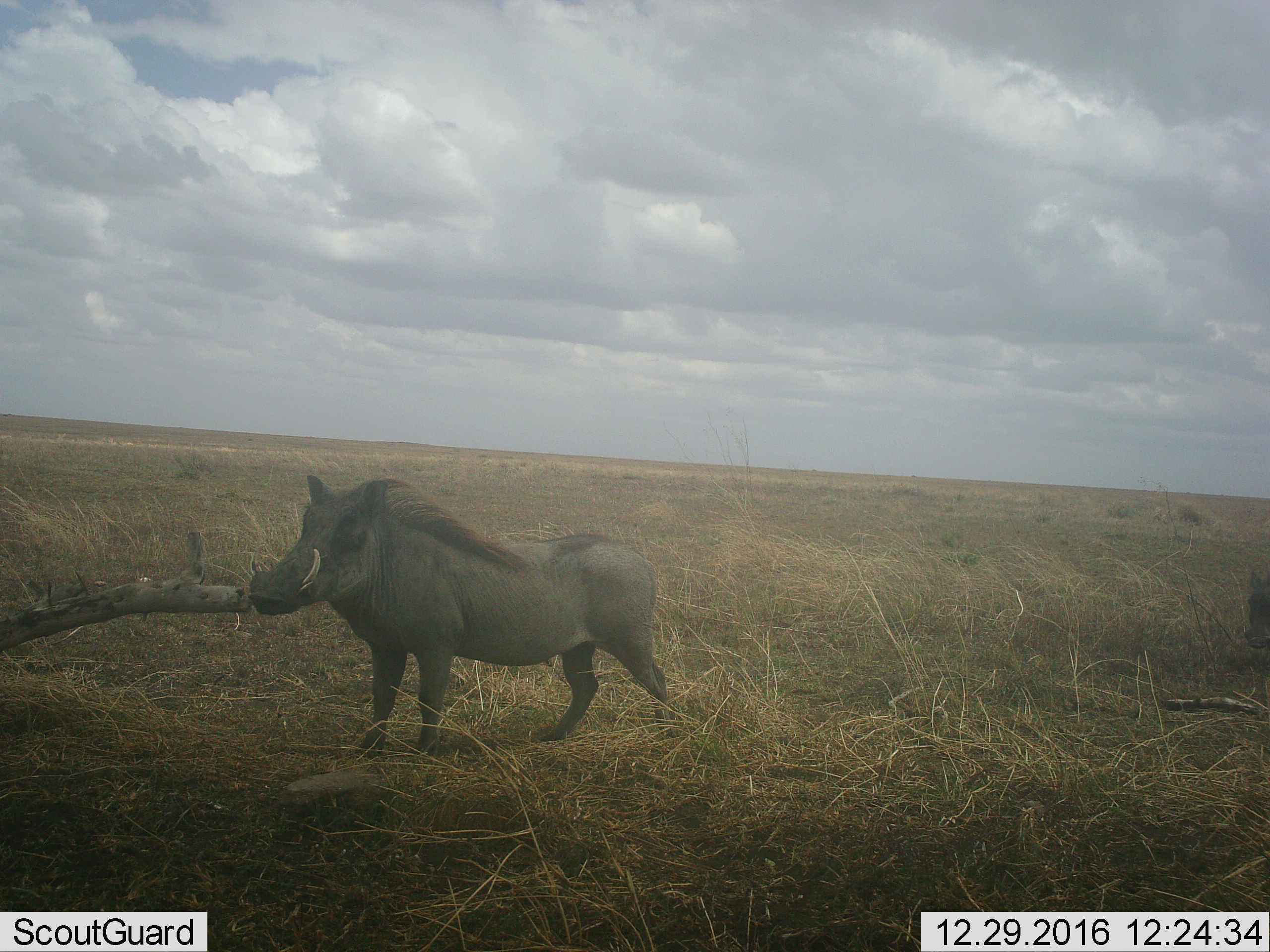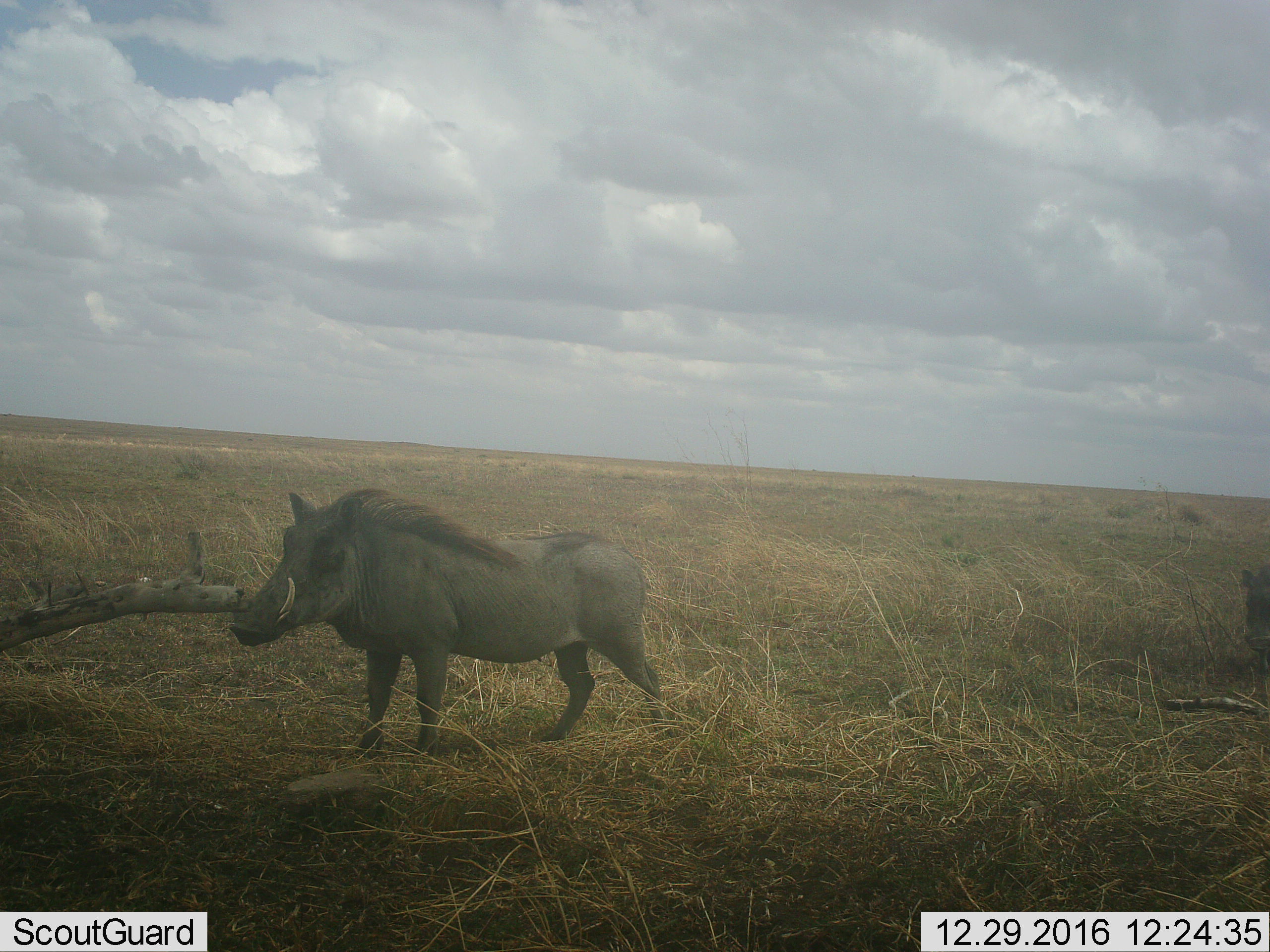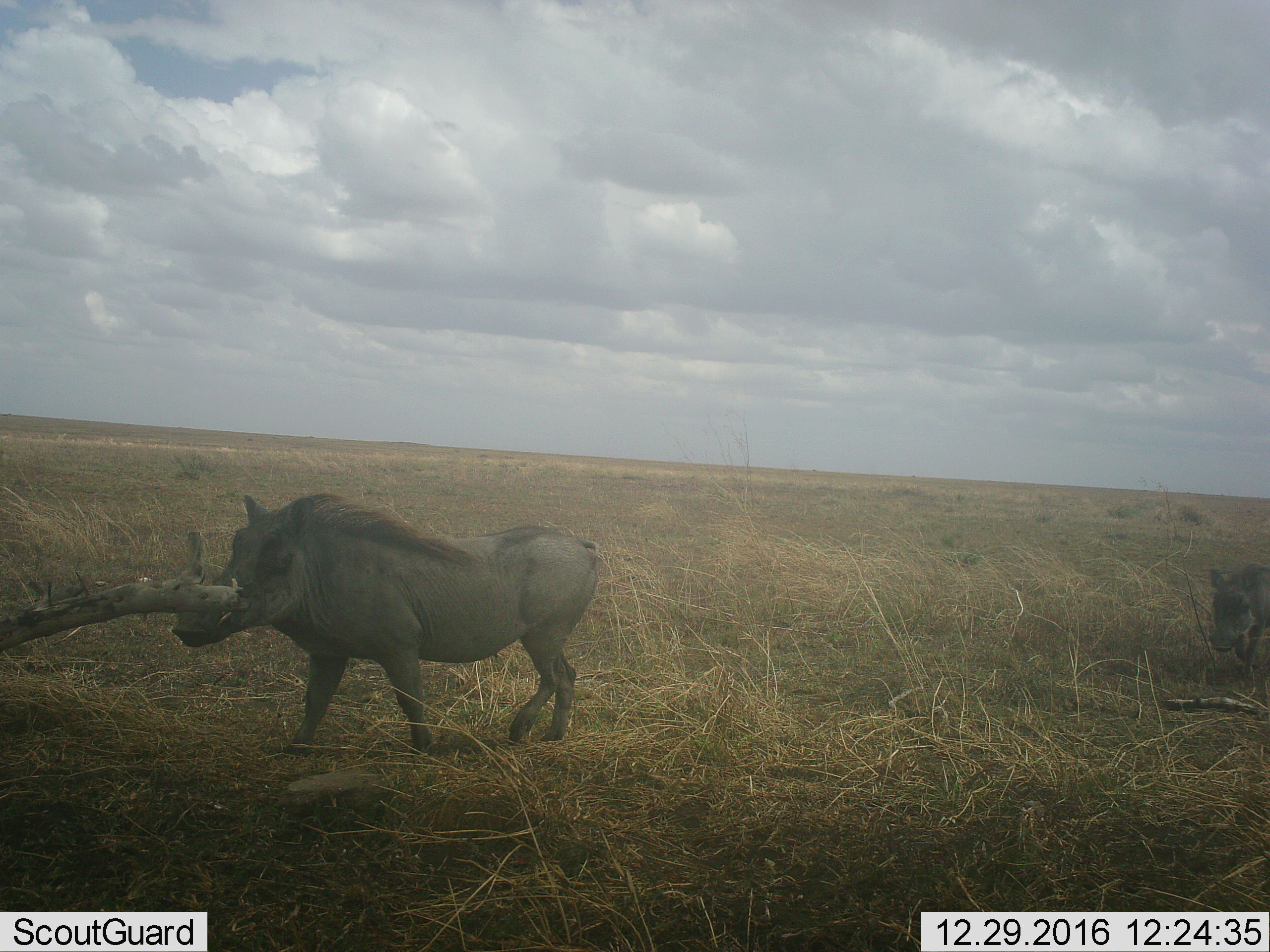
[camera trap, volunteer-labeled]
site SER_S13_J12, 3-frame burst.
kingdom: Animalia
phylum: Chordata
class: Mammalia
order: Artiodactyla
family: Suidae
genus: Phacochoerus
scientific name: Phacochoerus africanus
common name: warthog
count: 2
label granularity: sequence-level